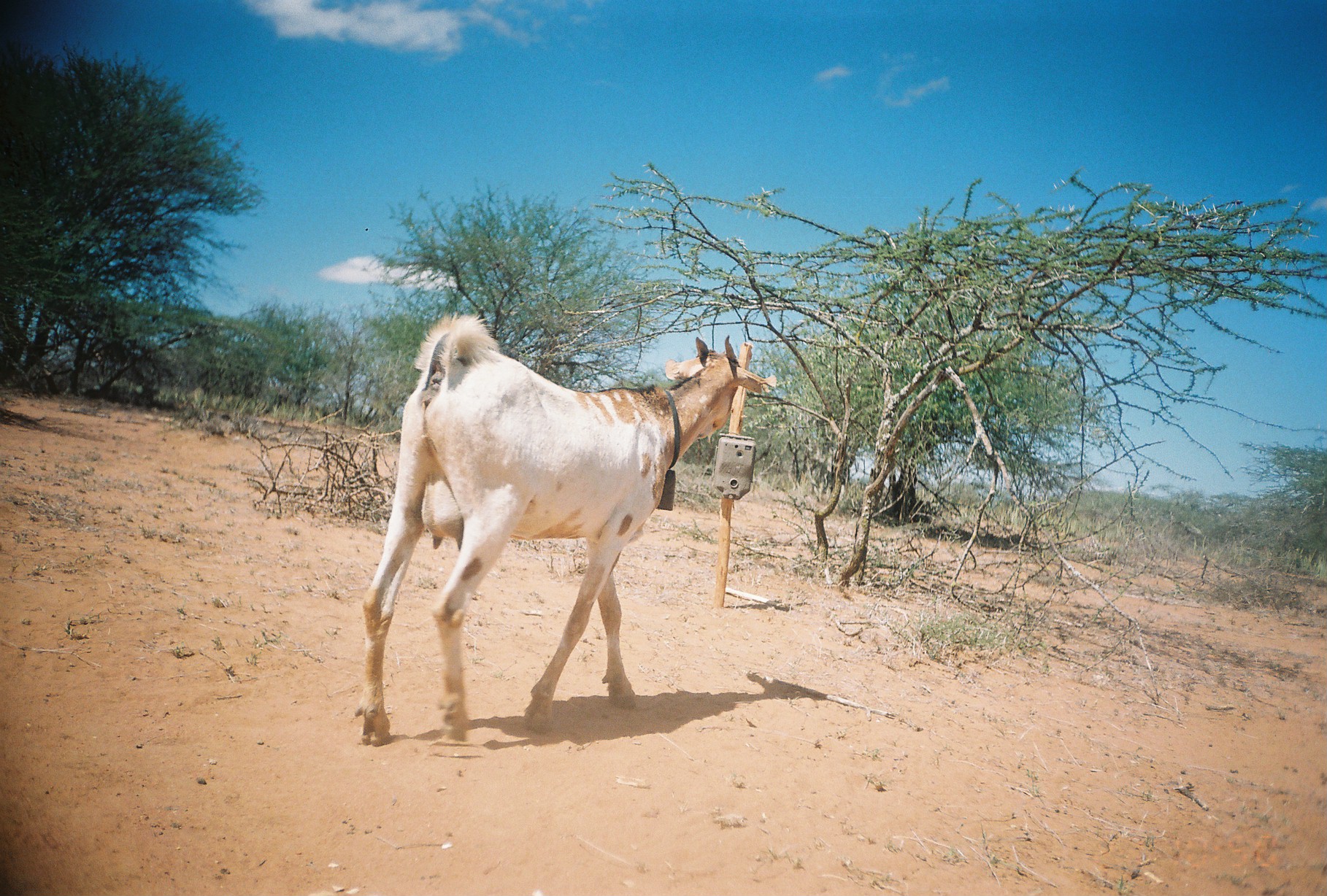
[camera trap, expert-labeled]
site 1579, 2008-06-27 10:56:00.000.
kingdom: Animalia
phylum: Chordata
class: Mammalia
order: Artiodactyla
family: Bovidae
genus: Capra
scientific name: Capra aegagrus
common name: wild goat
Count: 1.